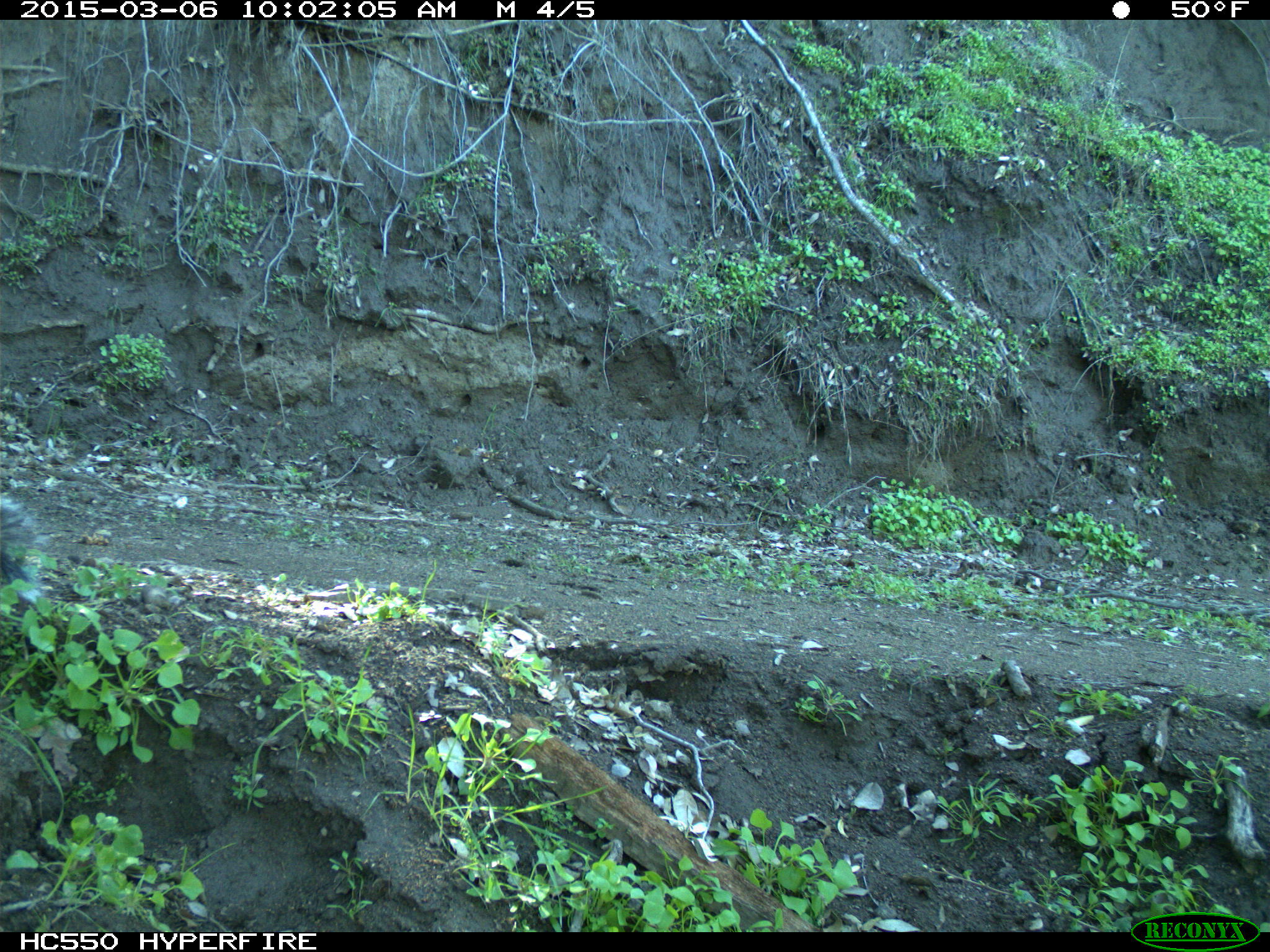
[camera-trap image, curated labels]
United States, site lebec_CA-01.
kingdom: Animalia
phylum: Chordata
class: Mammalia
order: Rodentia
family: Sciuridae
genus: Sciurus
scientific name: Sciurus carolinensis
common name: eastern gray squirrel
Sciurus carolinensis (eastern gray squirrel).